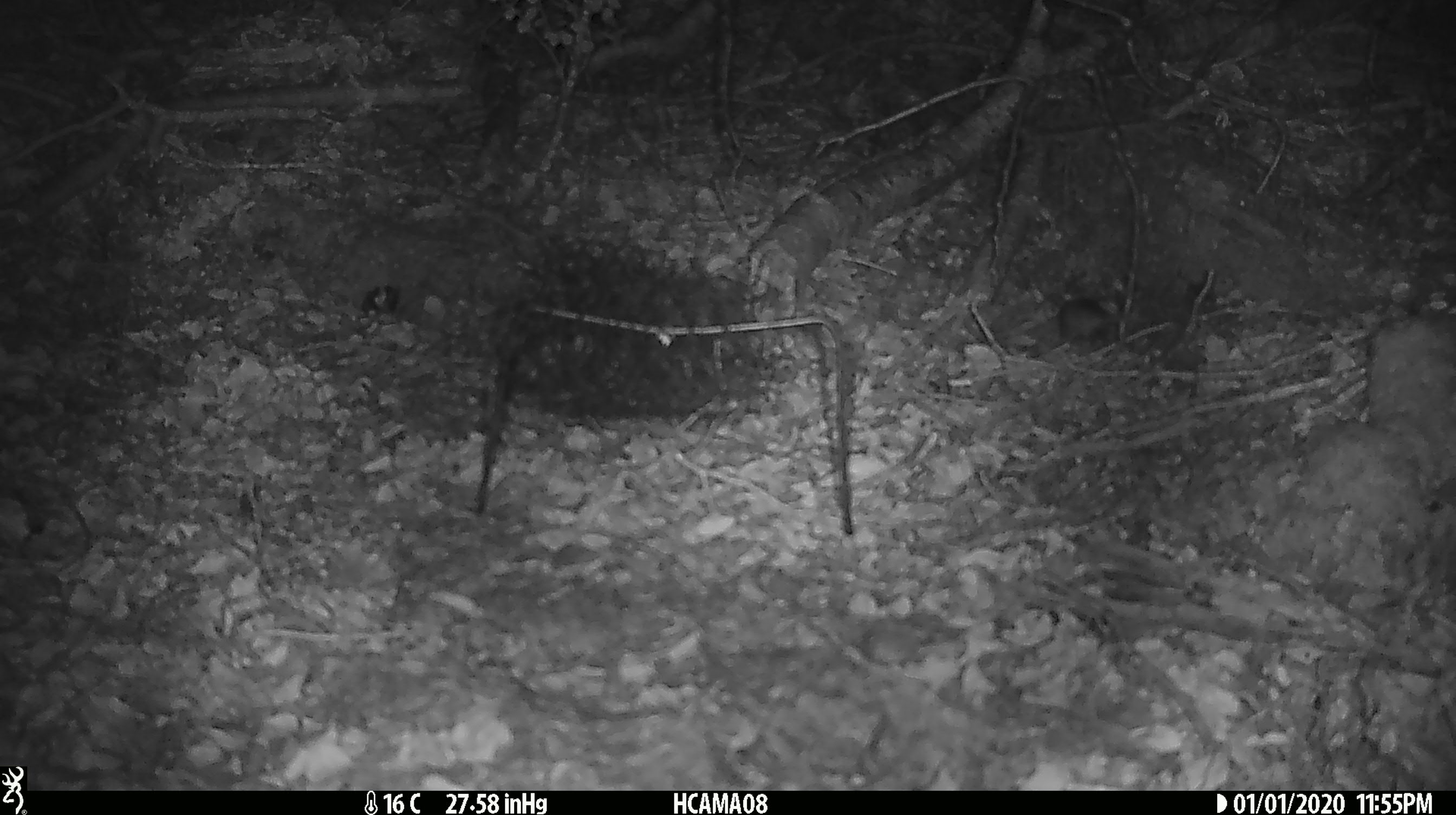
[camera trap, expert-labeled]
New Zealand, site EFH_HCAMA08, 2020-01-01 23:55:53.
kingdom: Animalia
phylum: Chordata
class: Mammalia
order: Rodentia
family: Muridae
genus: Mus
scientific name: Mus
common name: mouse